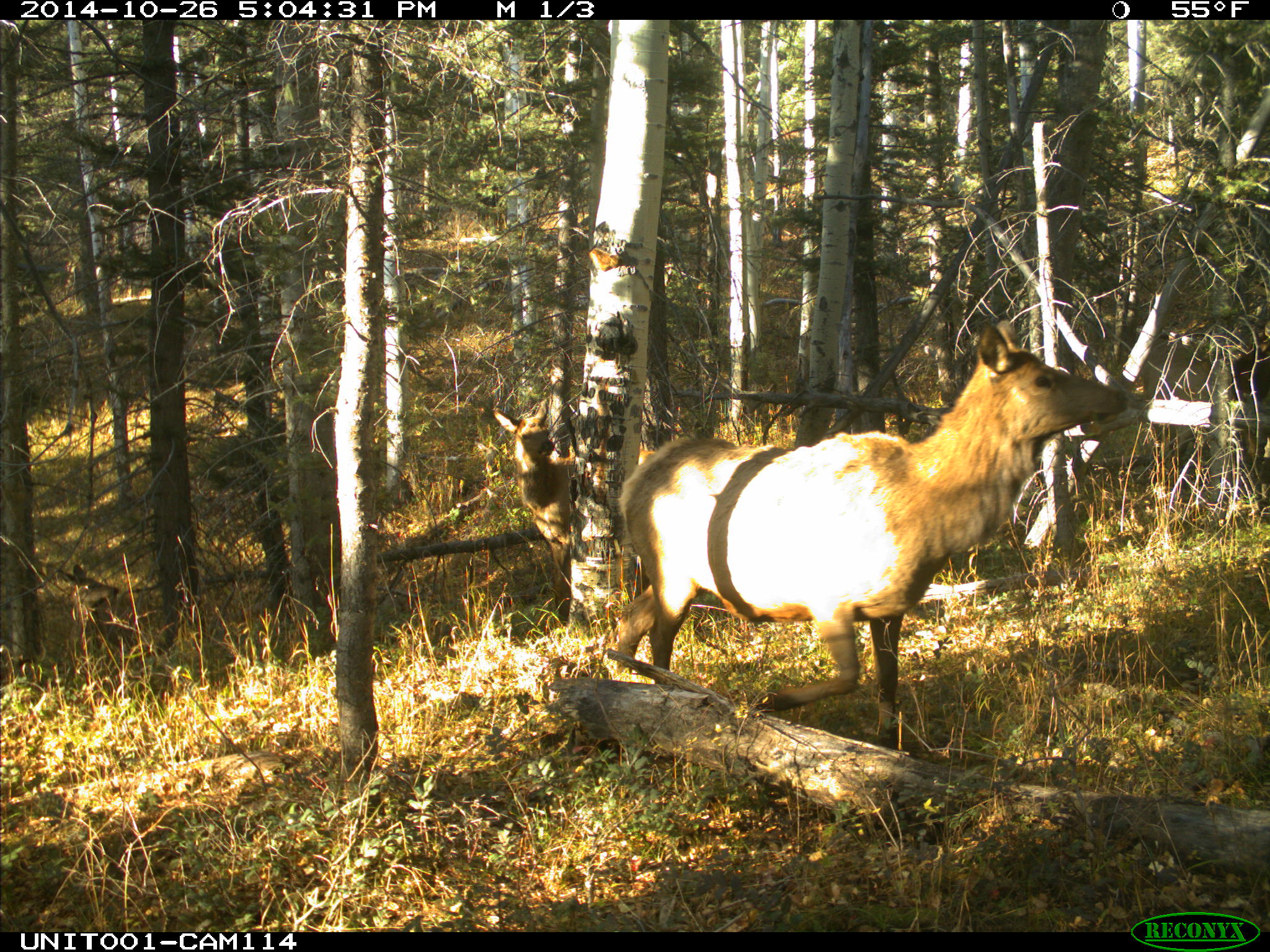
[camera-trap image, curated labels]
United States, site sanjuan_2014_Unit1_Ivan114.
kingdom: Animalia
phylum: Chordata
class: Mammalia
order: Artiodactyla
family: Cervidae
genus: Cervus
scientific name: Cervus elaphus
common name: red deer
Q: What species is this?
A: Cervus elaphus (red deer).